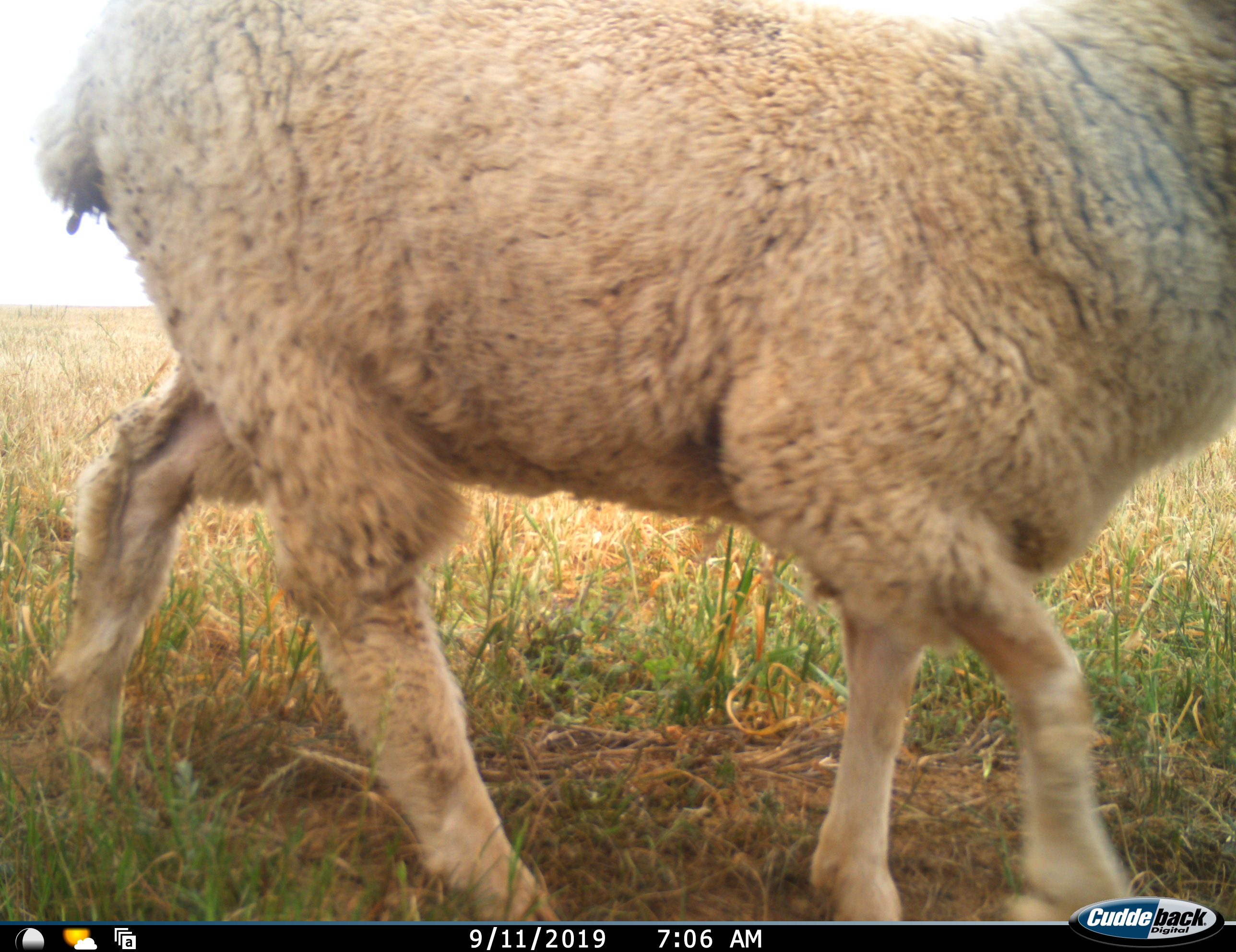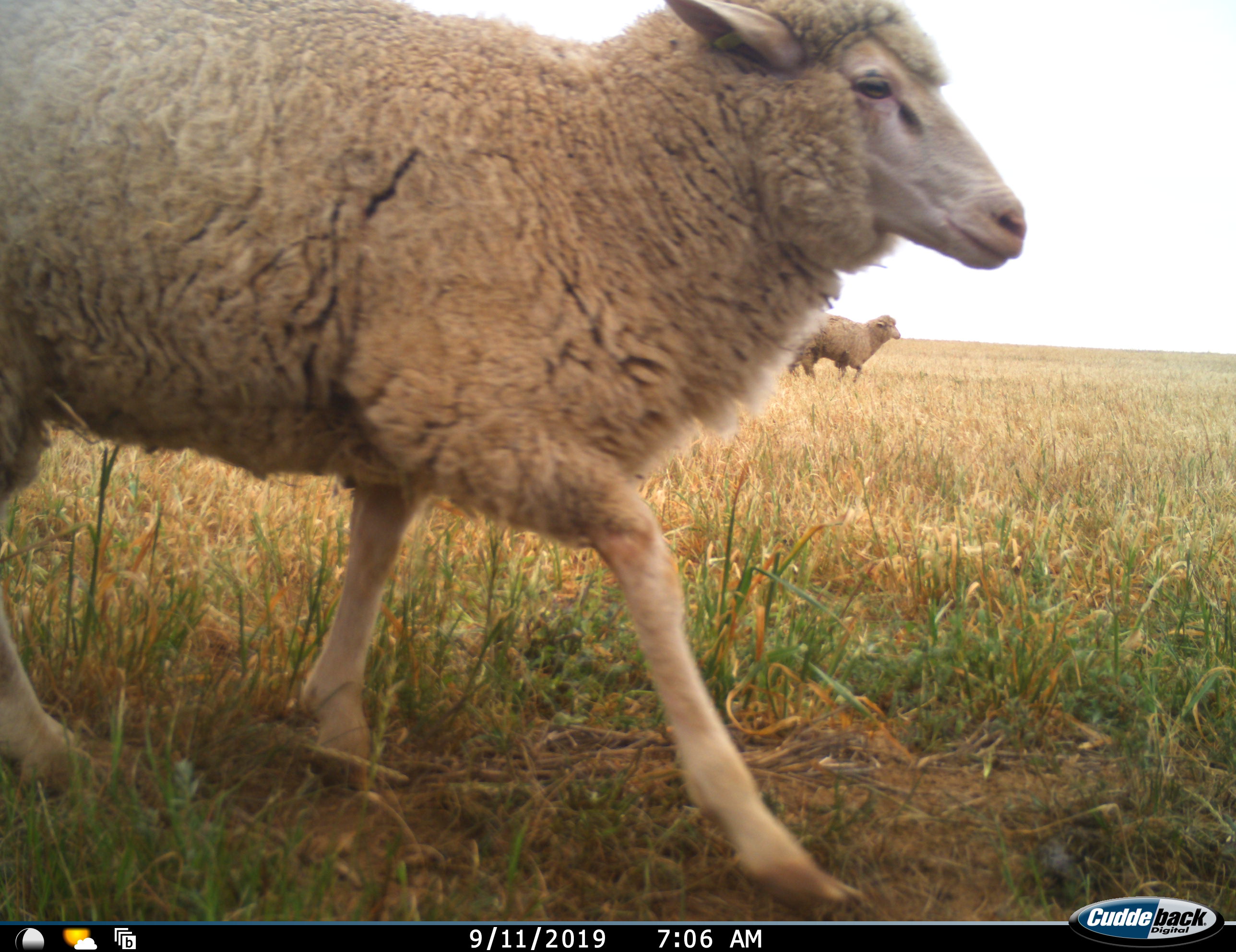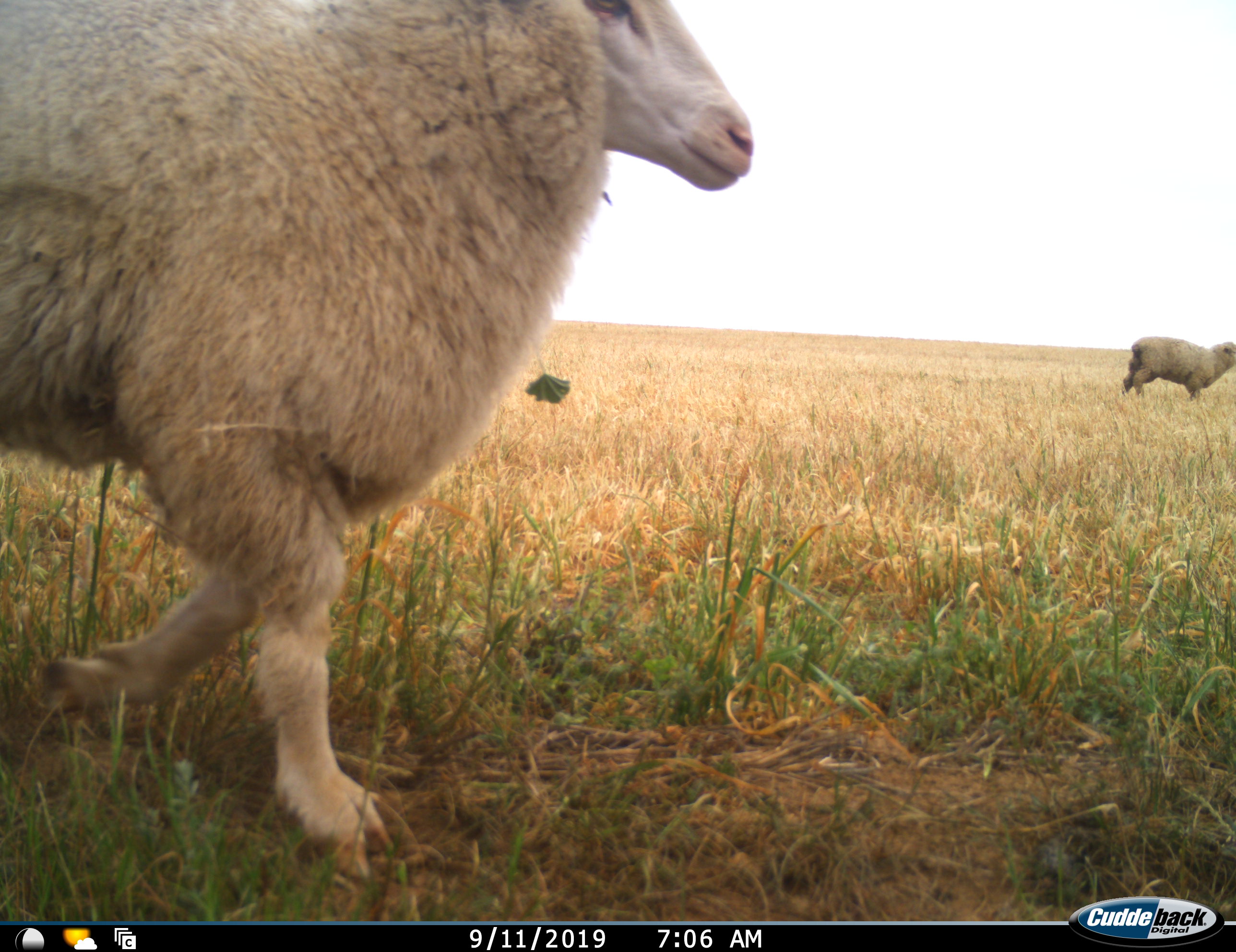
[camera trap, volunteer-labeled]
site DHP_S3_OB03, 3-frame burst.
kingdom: Animalia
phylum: Chordata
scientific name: Vertebrata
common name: domestic animal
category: domesticanimal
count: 2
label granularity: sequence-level